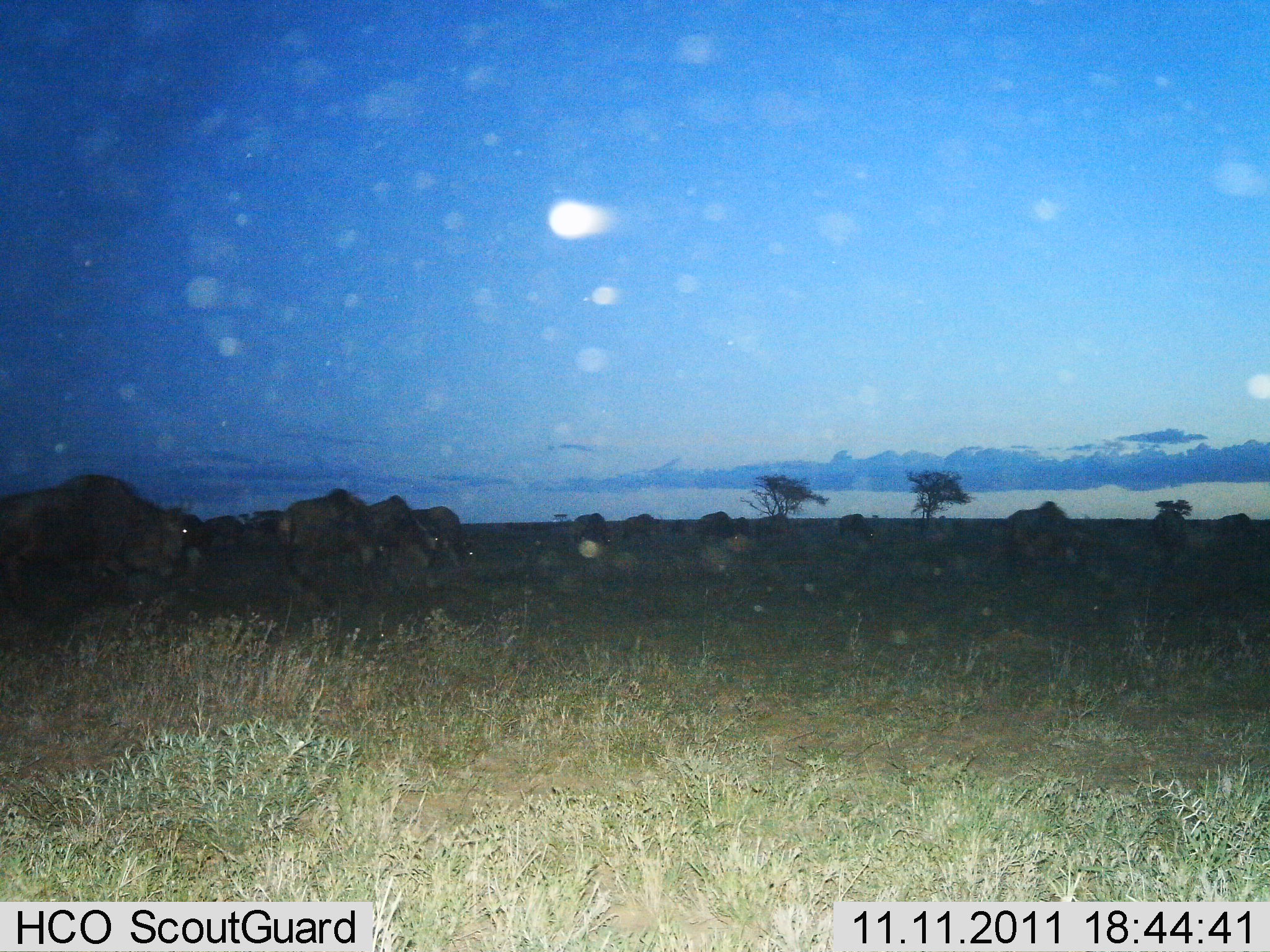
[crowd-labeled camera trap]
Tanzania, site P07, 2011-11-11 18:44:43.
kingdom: Animalia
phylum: Chordata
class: Mammalia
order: Artiodactyla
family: Bovidae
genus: Connochaetes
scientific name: Connochaetes taurinus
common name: blue wildebeest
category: wildebeest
Wildebeest (blue wildebeest) (Connochaetes taurinus), count 11-50. Behavior (volunteer vote fractions): standing 50%, resting 0%, moving 42%, interacting 0%. Young present (vote fraction): 0%. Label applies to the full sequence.